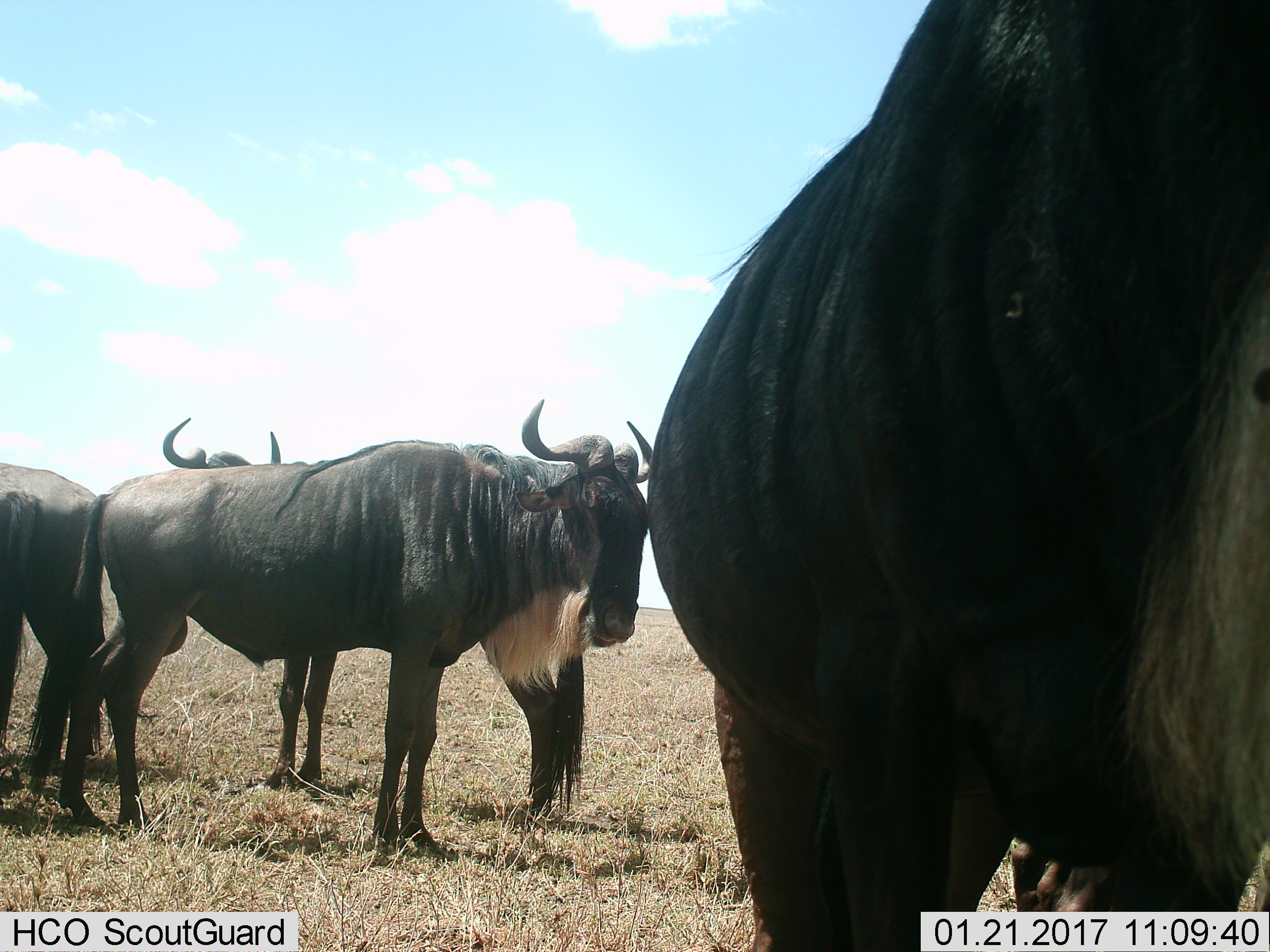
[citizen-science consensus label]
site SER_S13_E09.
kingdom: Animalia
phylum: Chordata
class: Mammalia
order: Artiodactyla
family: Bovidae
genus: Connochaetes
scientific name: Connochaetes taurinus taurinus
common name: blue wildebeest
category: wildebeestblue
Wildebeestblue (blue wildebeest) (Connochaetes taurinus taurinus), count 4. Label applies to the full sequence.